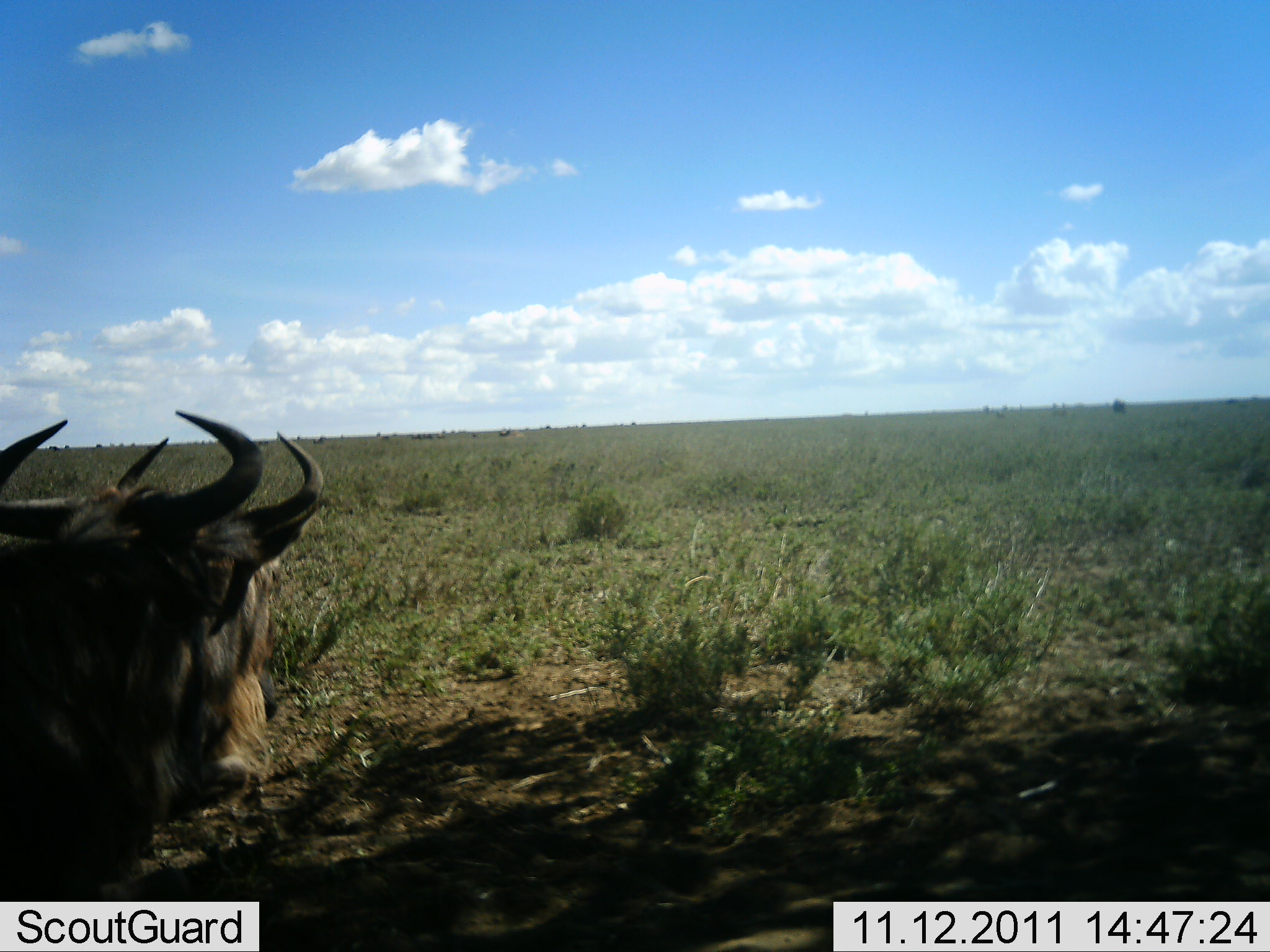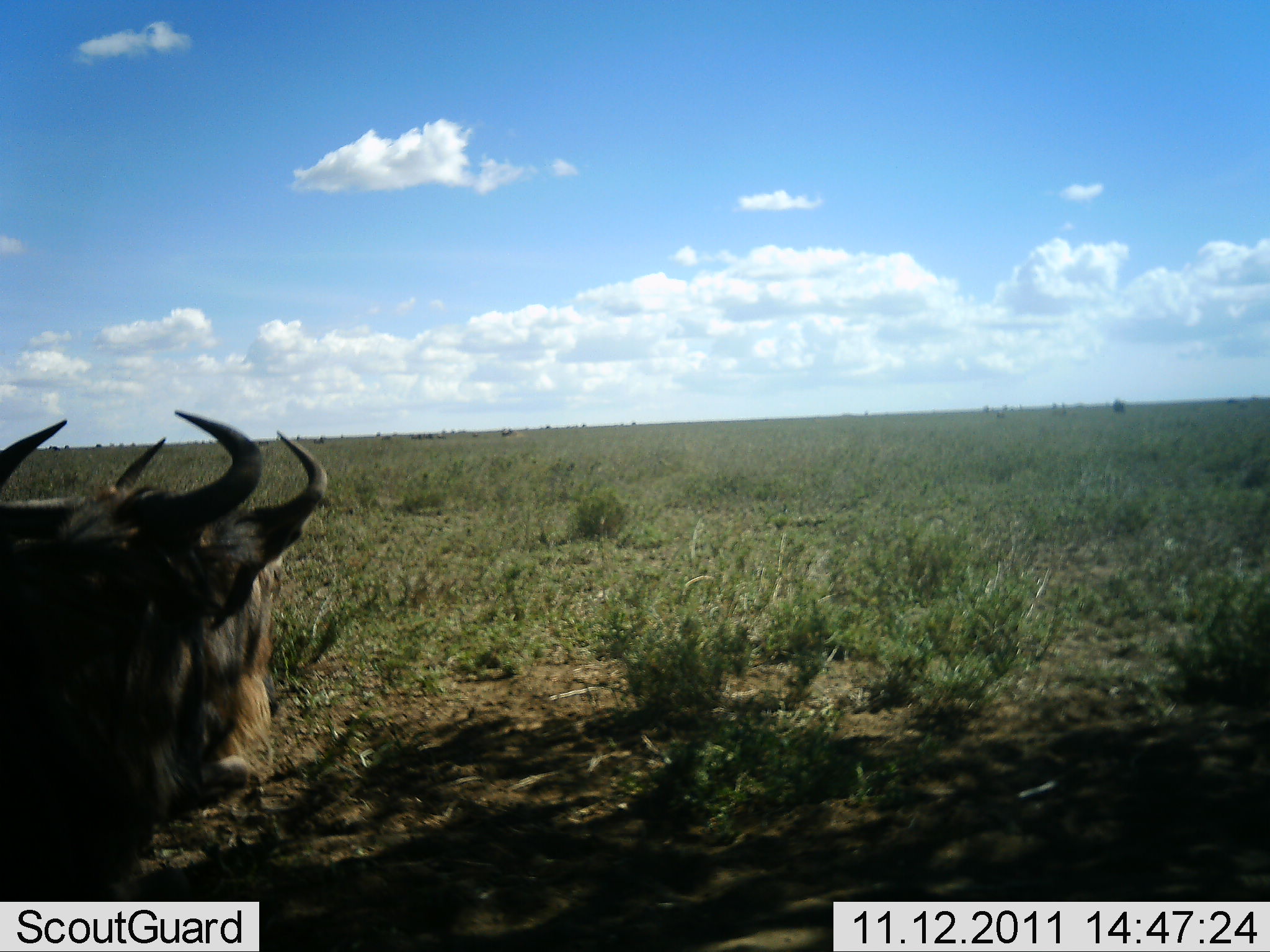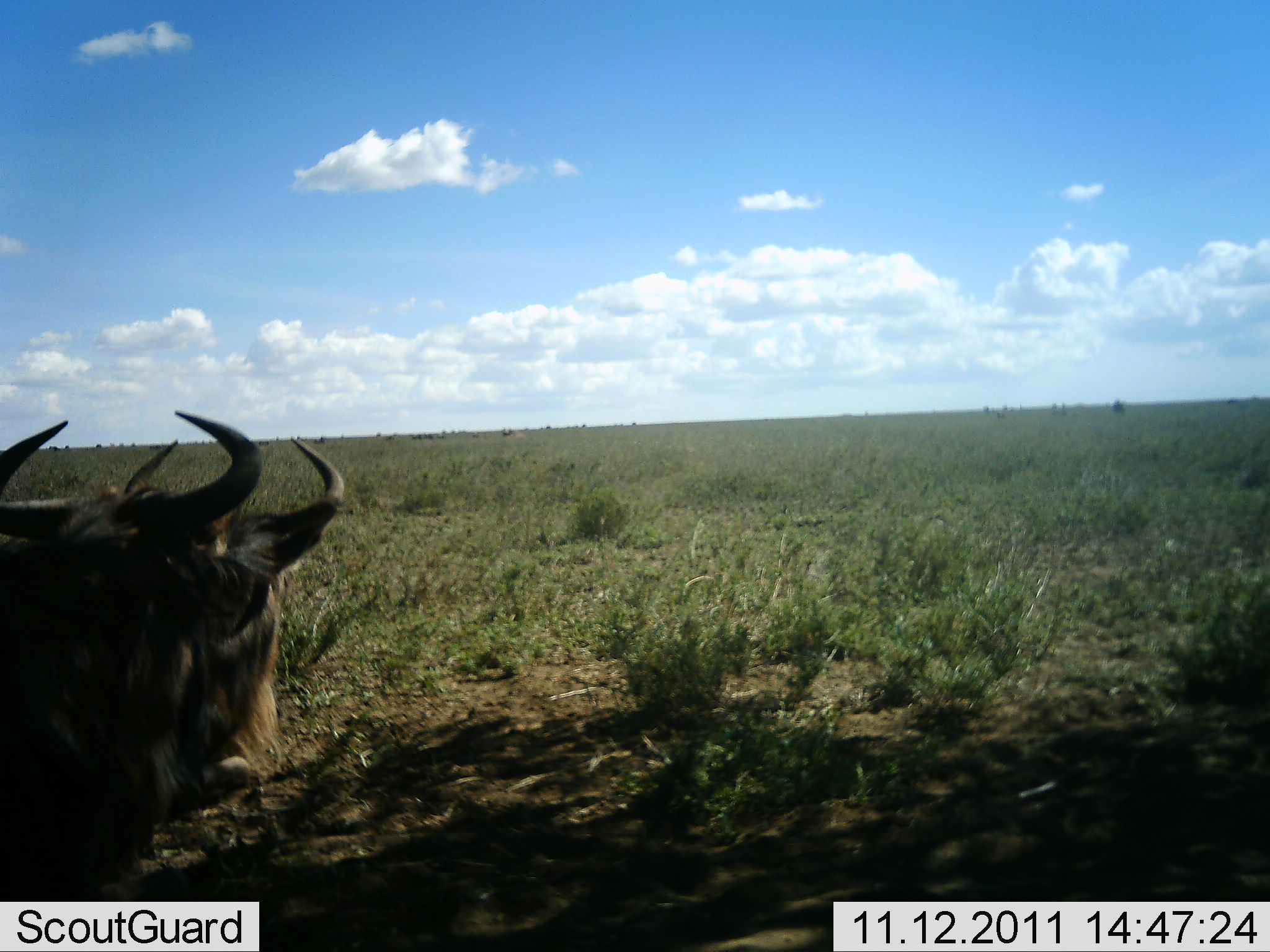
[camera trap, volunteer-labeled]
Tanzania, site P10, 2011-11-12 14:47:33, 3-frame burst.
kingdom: Animalia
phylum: Chordata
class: Mammalia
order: Artiodactyla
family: Bovidae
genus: Connochaetes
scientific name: Connochaetes taurinus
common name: blue wildebeest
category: wildebeest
Wildebeest (blue wildebeest) (Connochaetes taurinus), count 2. Behavior (volunteer vote fractions): standing 80%, resting 20%, moving 0%, interacting 0%. Young present (vote fraction): 0%. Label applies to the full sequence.